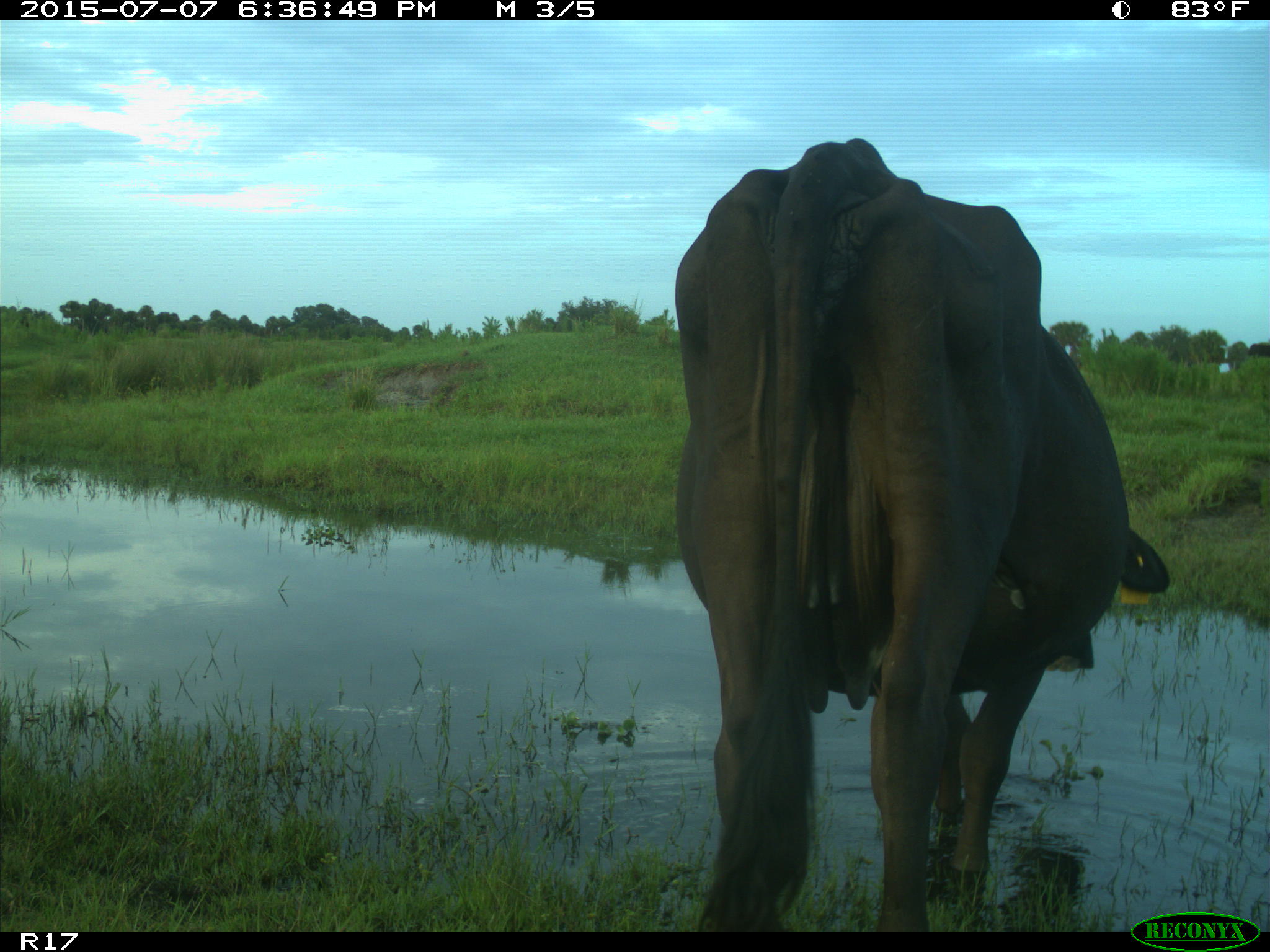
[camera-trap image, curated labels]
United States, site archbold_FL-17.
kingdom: Animalia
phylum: Chordata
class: Mammalia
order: Artiodactyla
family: Bovidae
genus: Bos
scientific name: Bos taurus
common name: domestic cow